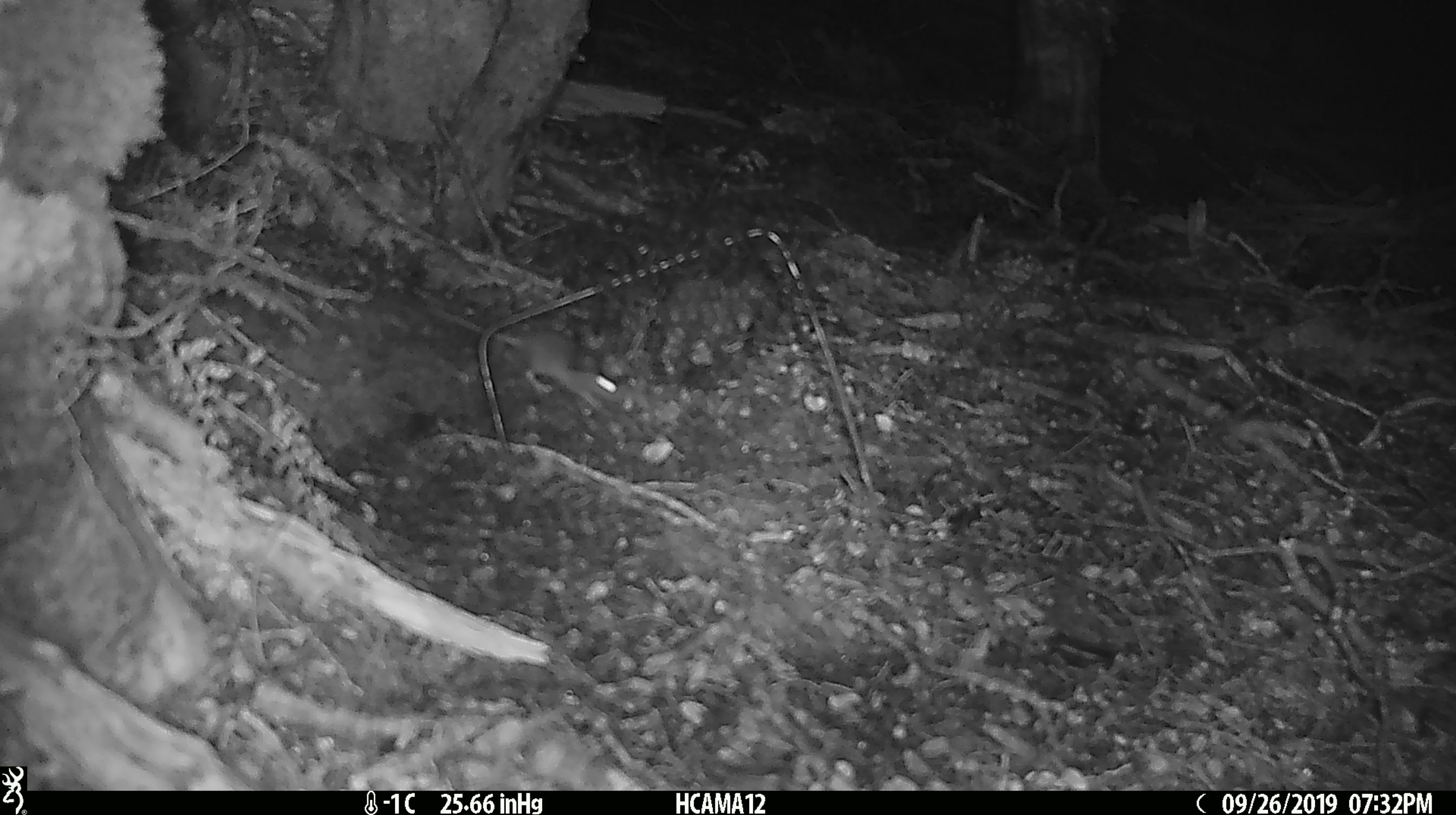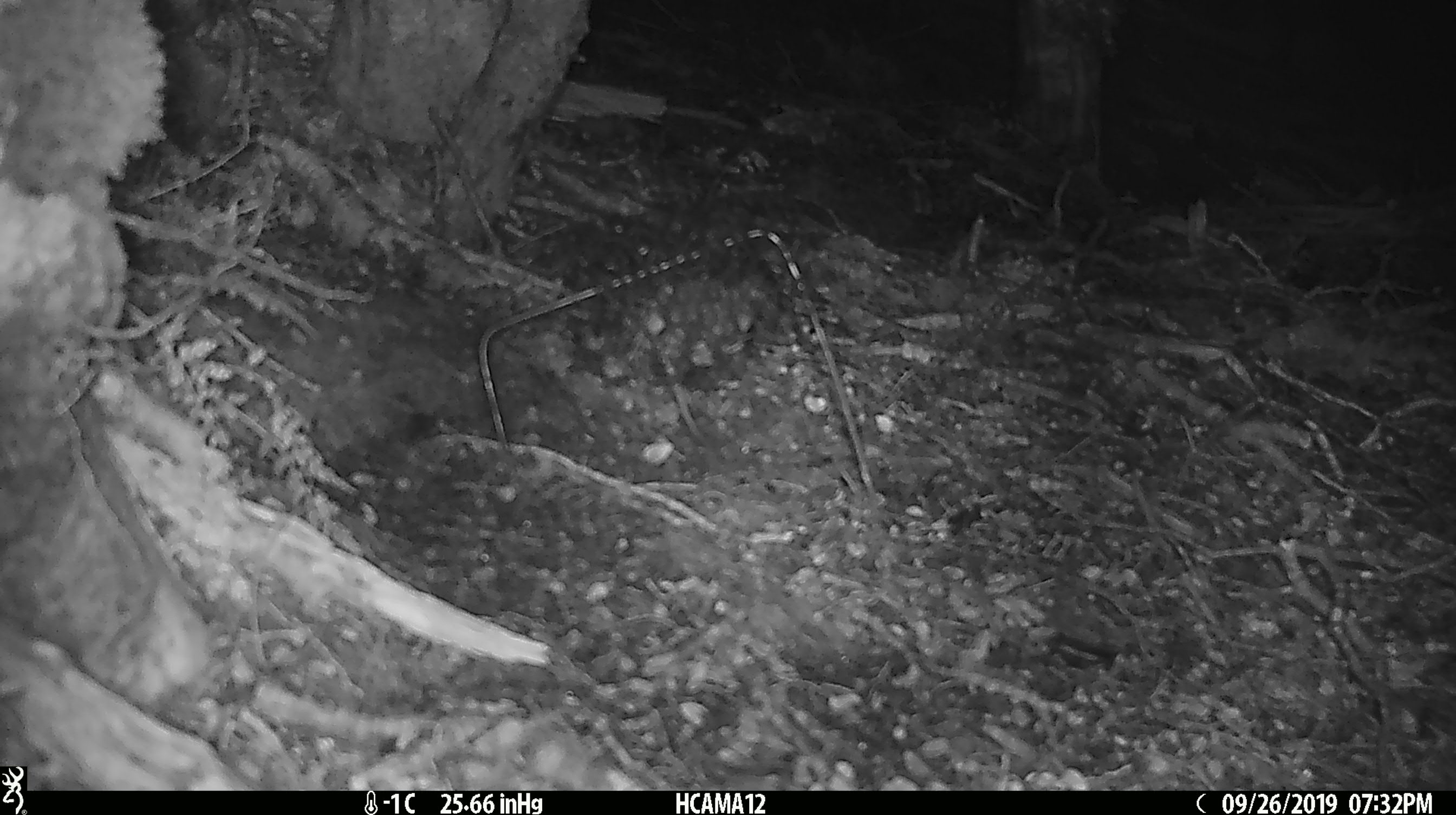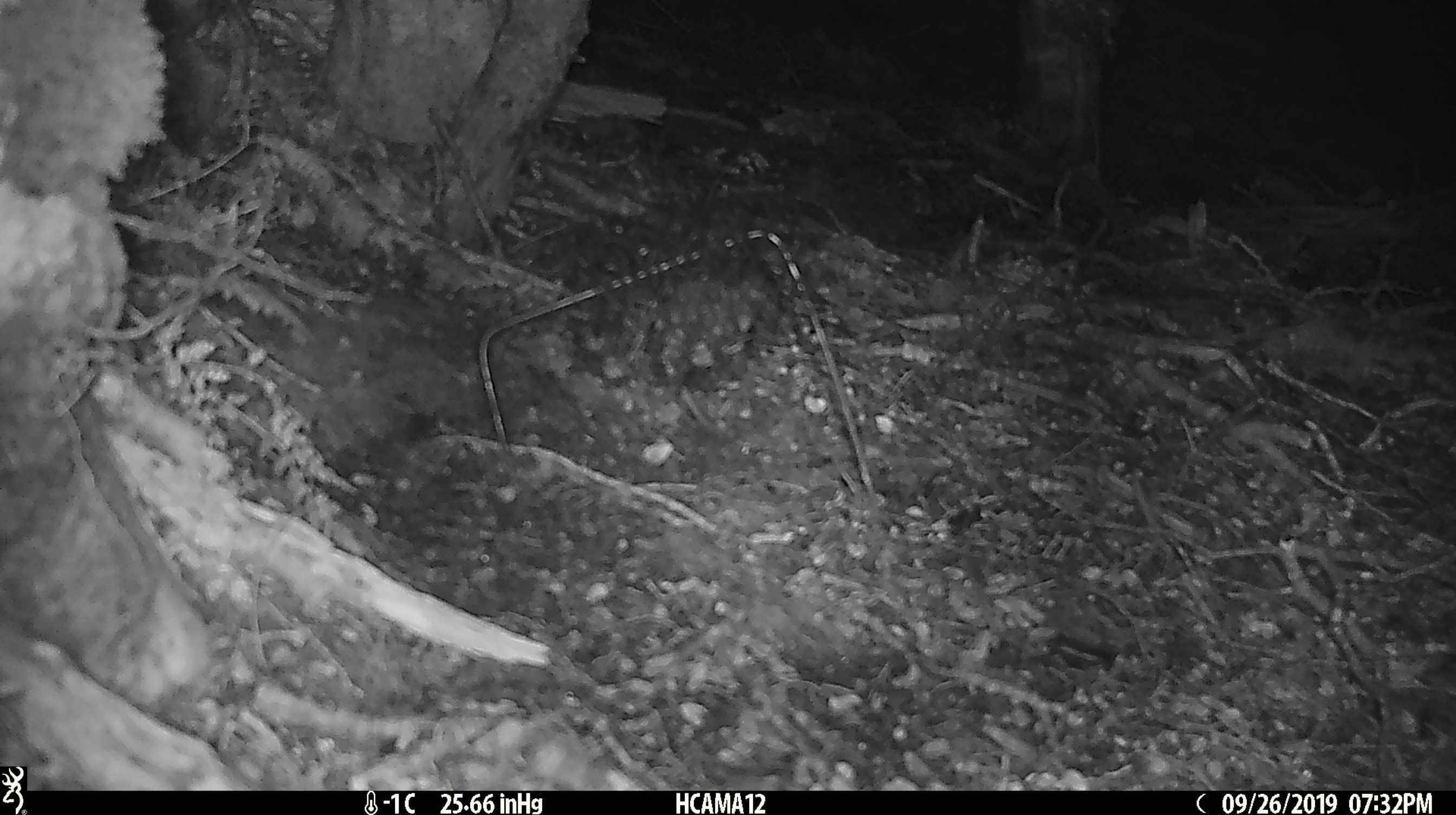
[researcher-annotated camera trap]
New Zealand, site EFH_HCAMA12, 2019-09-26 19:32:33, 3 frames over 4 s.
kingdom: Animalia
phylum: Chordata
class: Mammalia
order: Rodentia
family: Muridae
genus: Mus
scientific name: Mus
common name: mouse